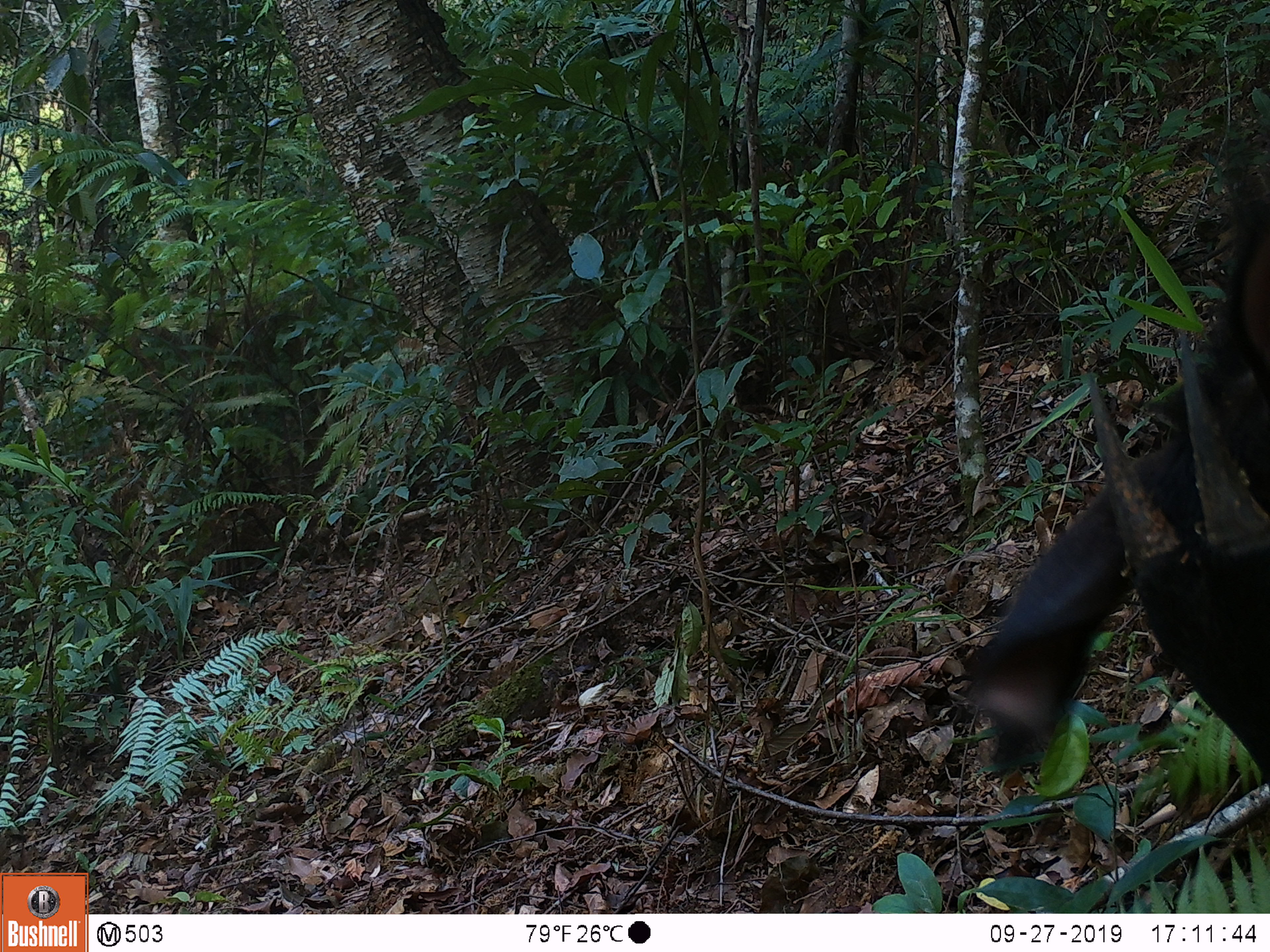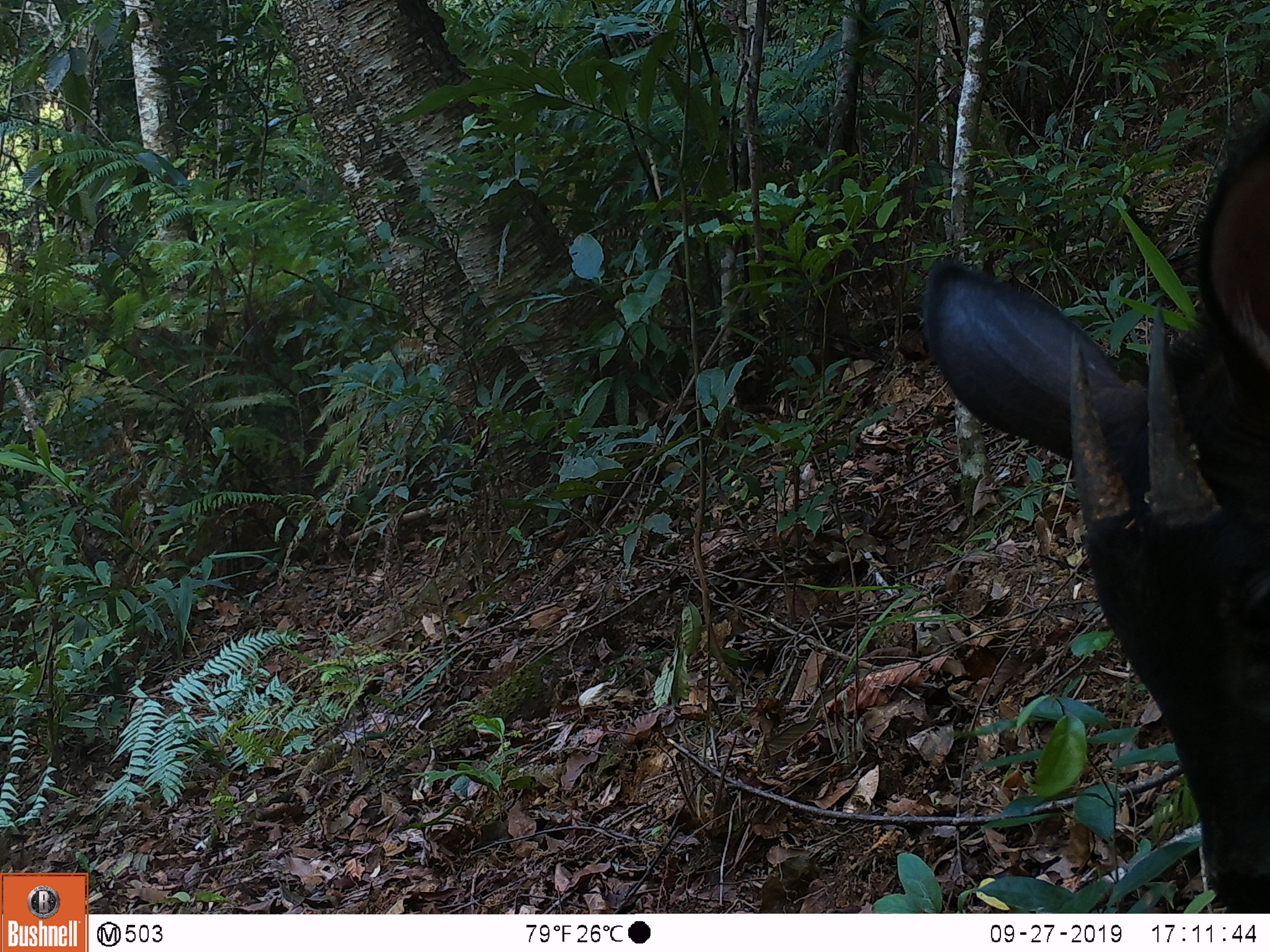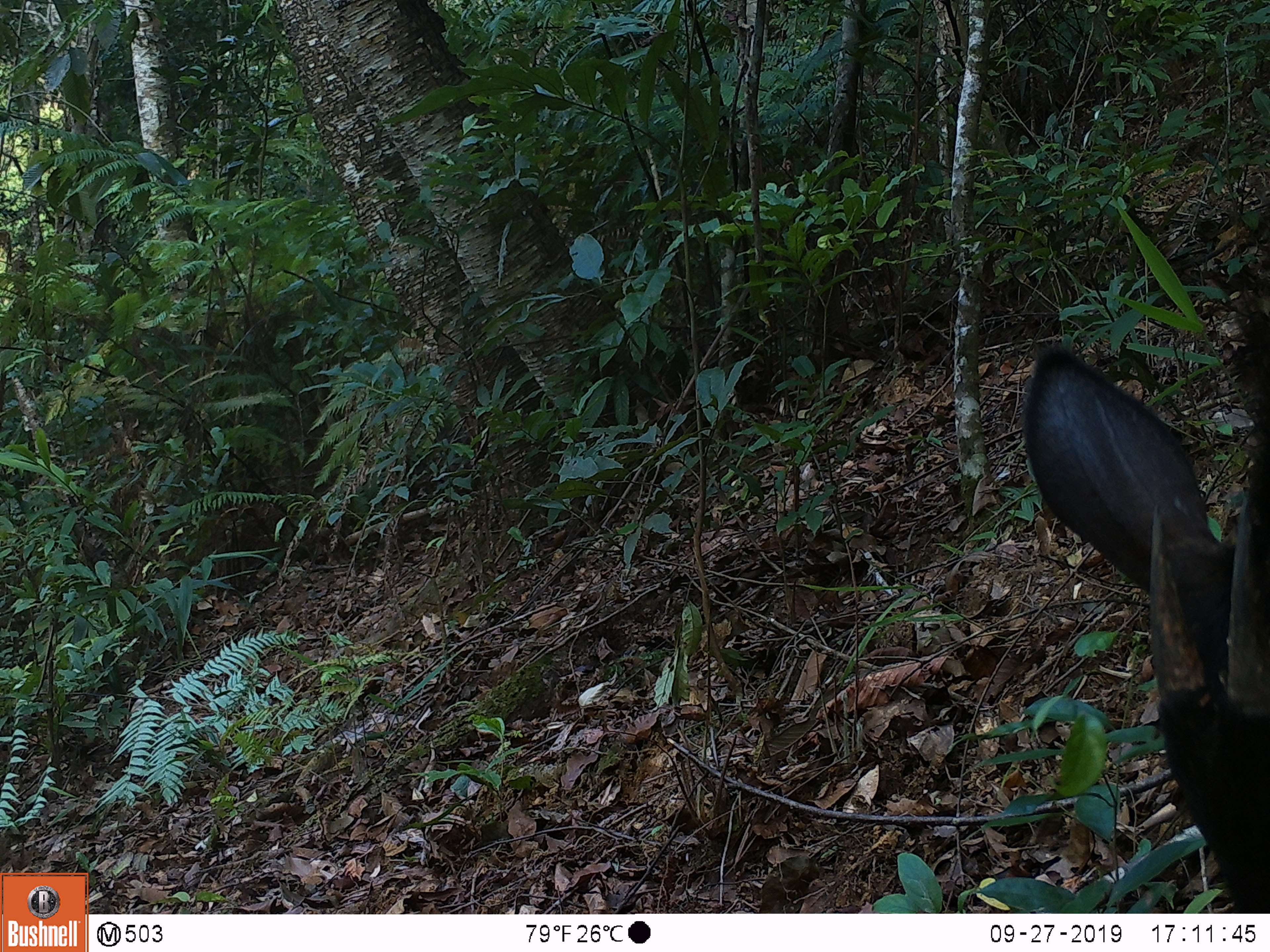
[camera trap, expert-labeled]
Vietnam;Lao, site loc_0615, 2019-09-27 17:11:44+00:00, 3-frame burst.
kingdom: Animalia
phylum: Chordata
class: Mammalia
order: Artiodactyla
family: Bovidae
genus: Capricornis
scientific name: Capricornis sumatraensis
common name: chinese serow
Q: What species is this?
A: Chinese serow (Capricornis sumatraensis).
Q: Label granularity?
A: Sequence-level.